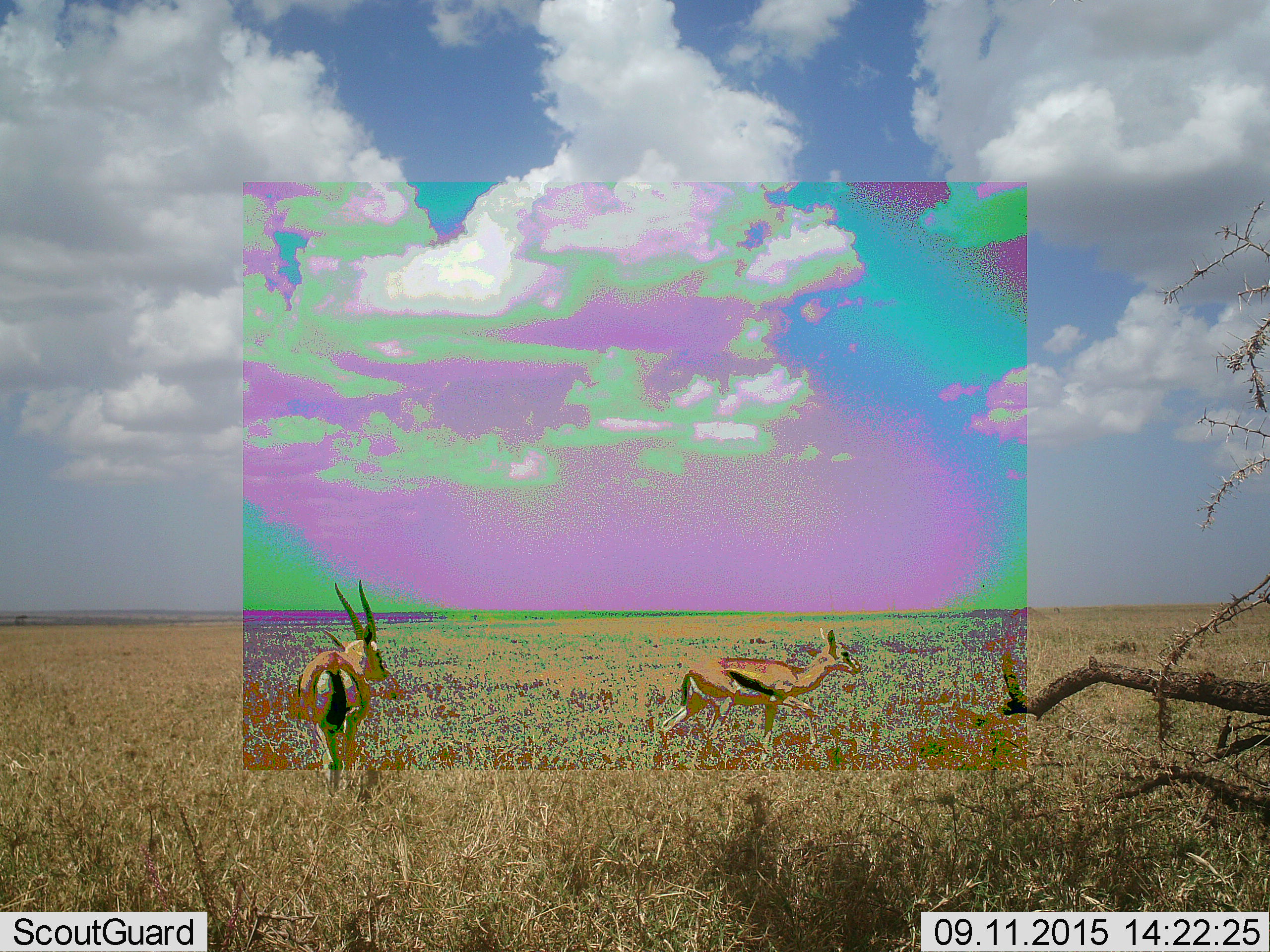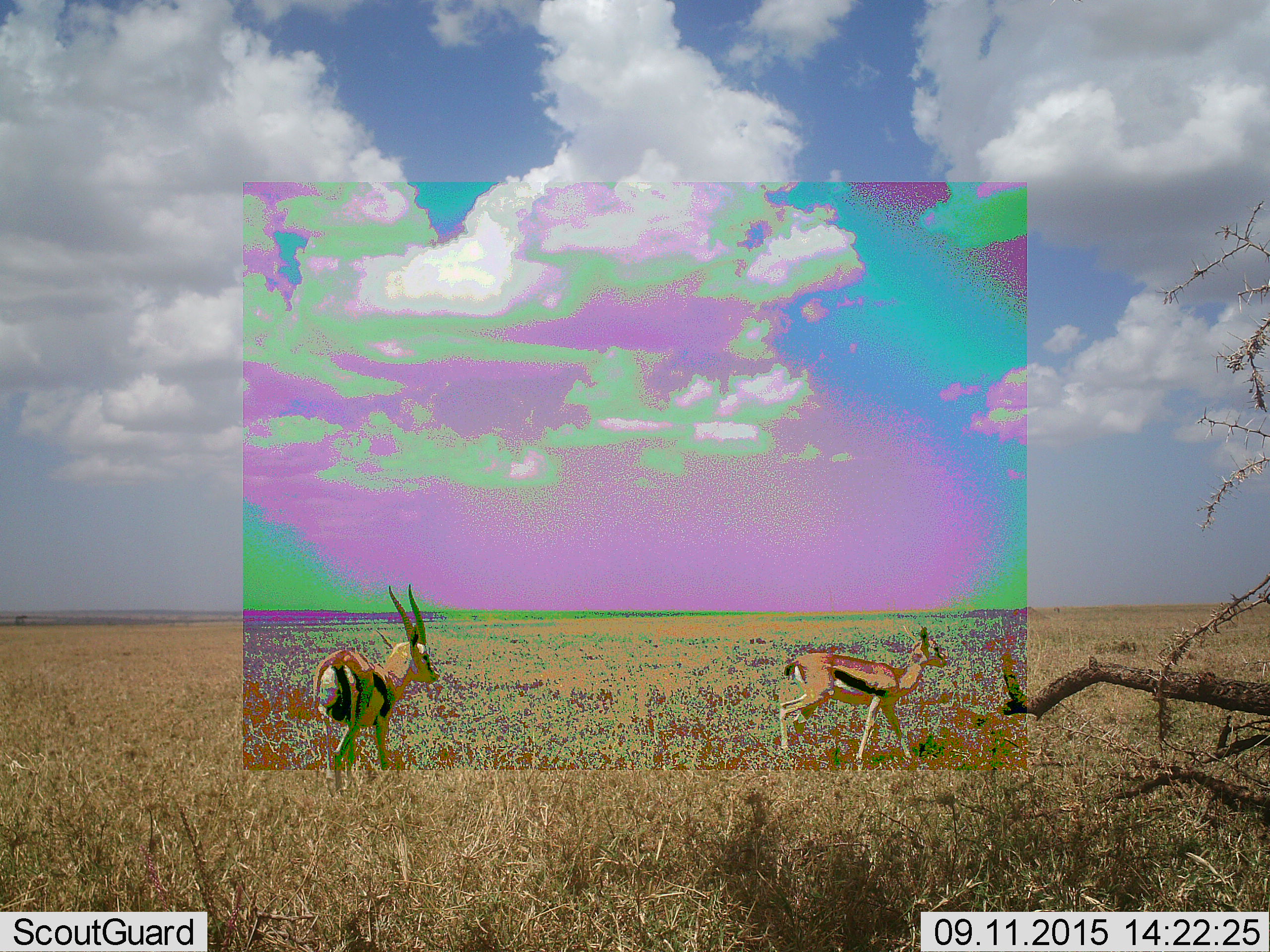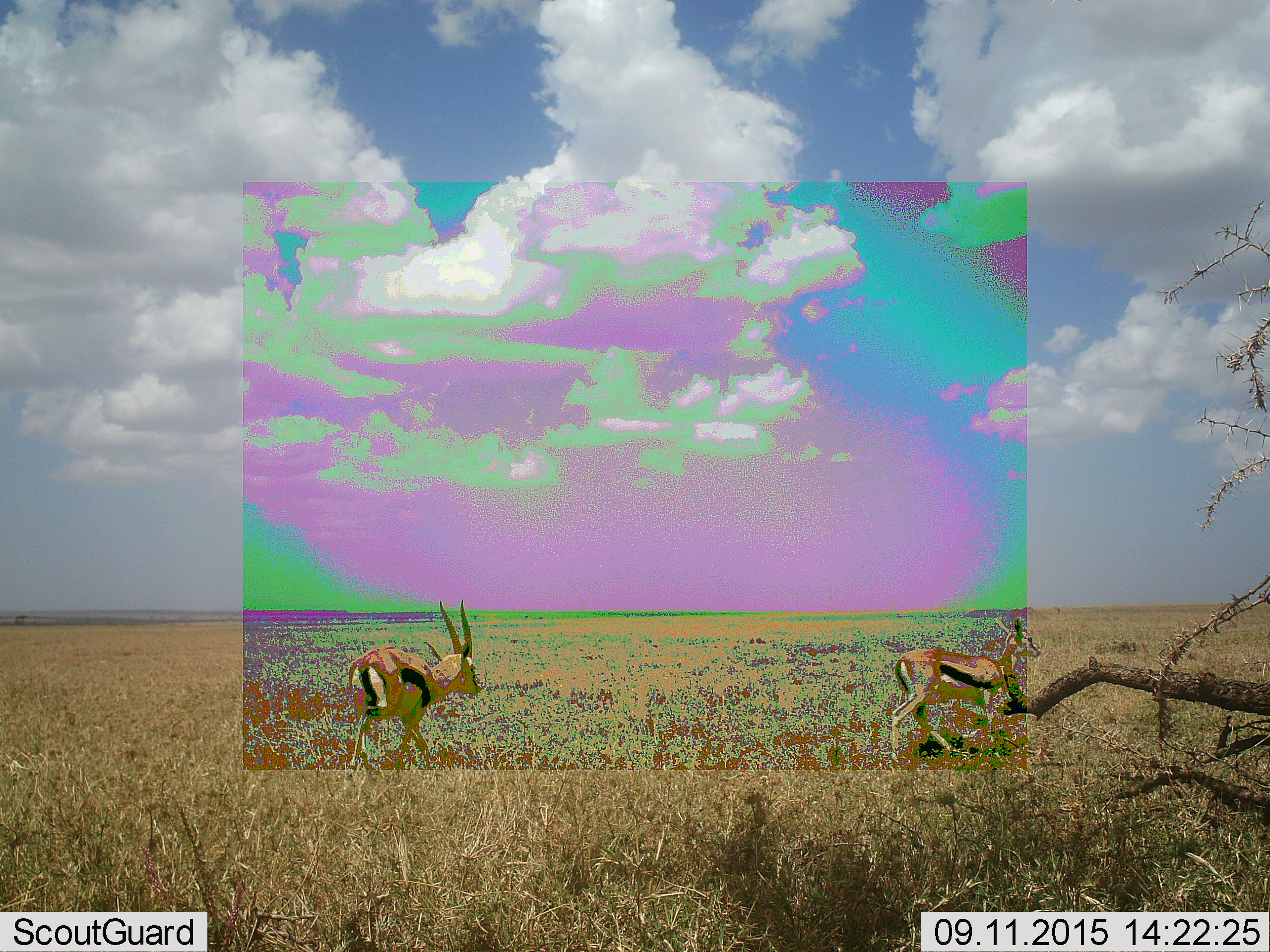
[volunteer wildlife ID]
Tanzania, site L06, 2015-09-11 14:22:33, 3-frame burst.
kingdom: Animalia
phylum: Chordata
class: Mammalia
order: Artiodactyla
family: Bovidae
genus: Eudorcas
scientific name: Eudorcas thomsonii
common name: thomson's gazelle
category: gazellethomsons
Gazellethomsons (thomson's gazelle) (Eudorcas thomsonii), count 2. Behavior (volunteer vote fractions): standing 33%, resting 0%, moving 67%, interacting 0%. Young present (vote fraction): 0%. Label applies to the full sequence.